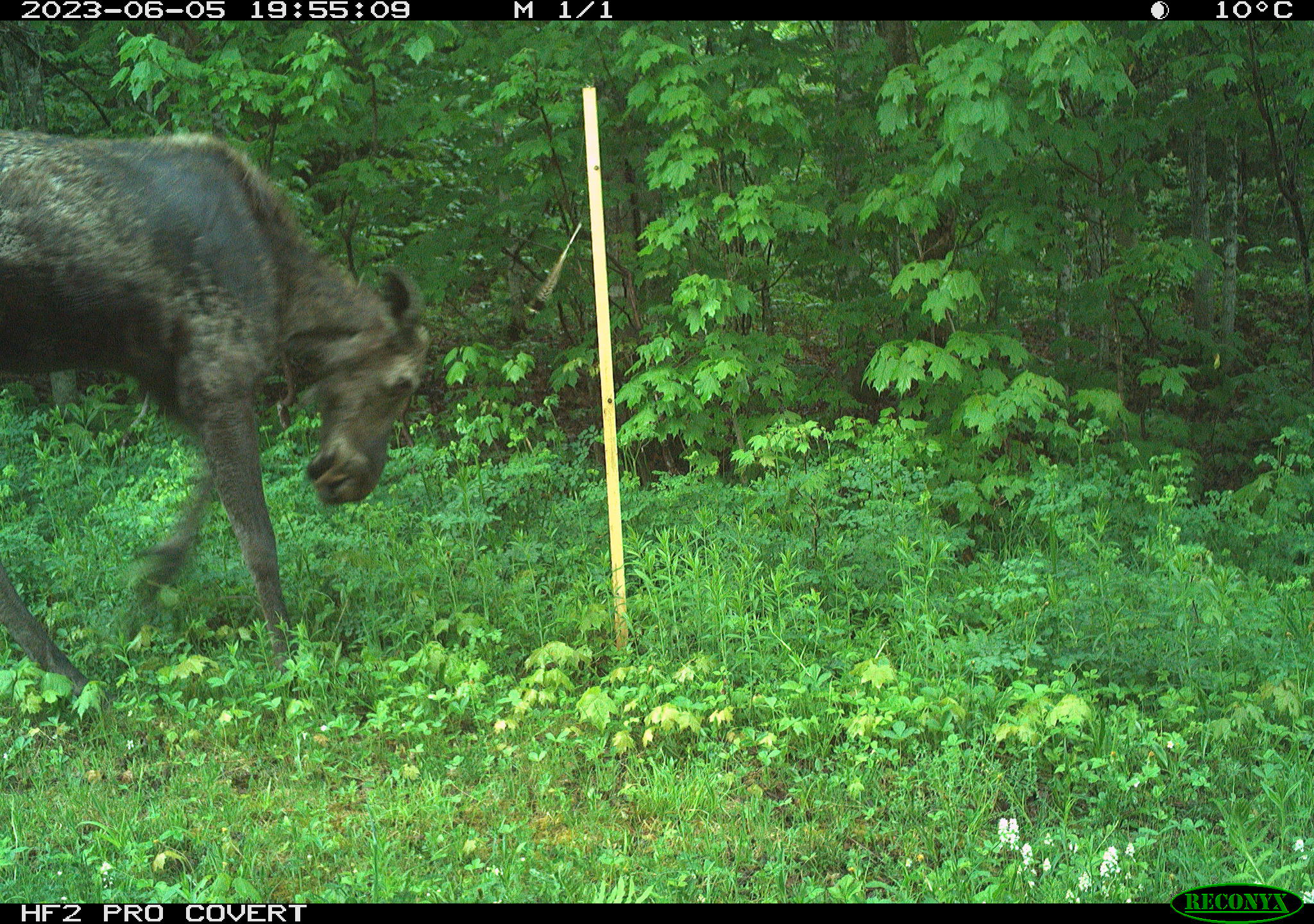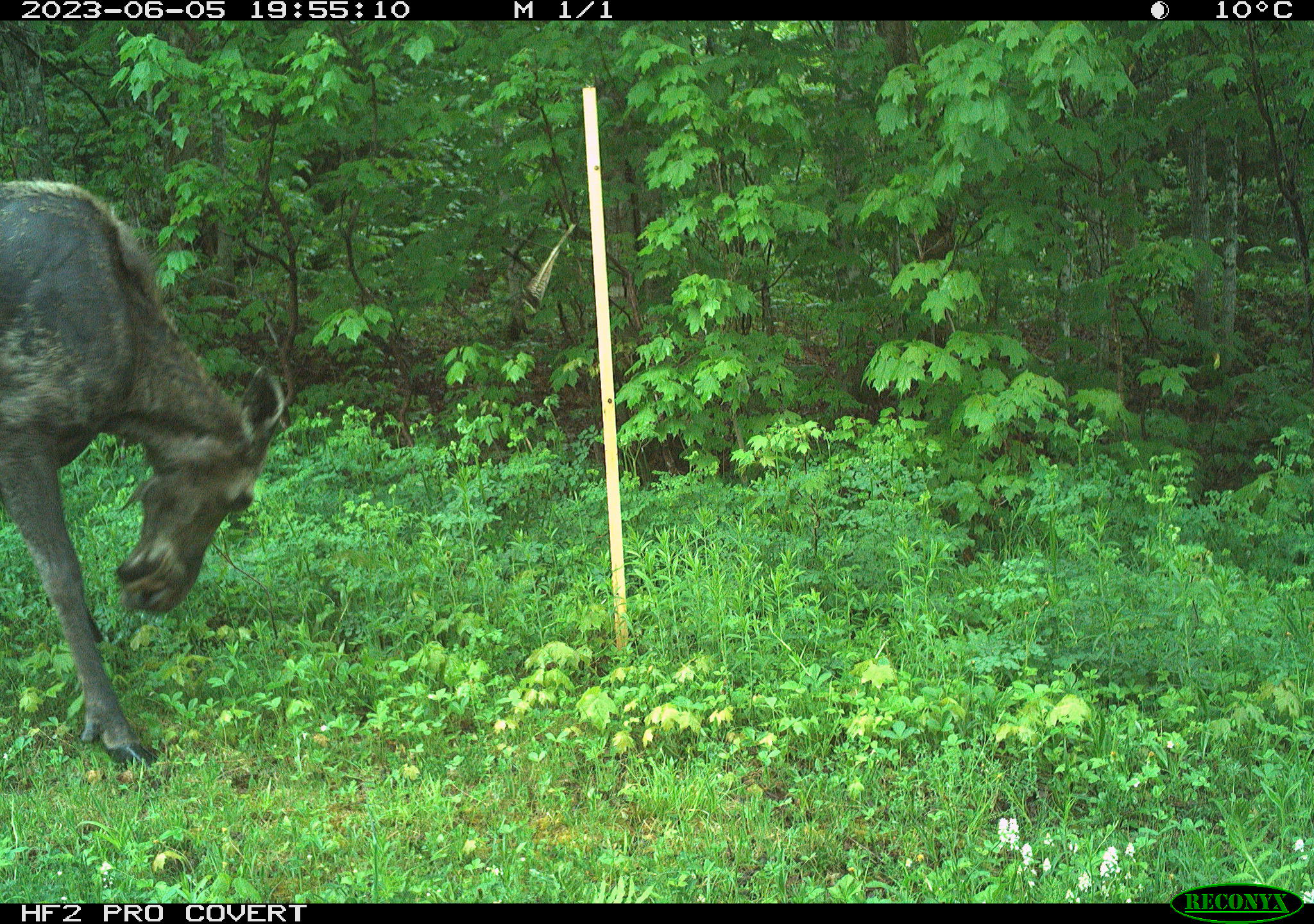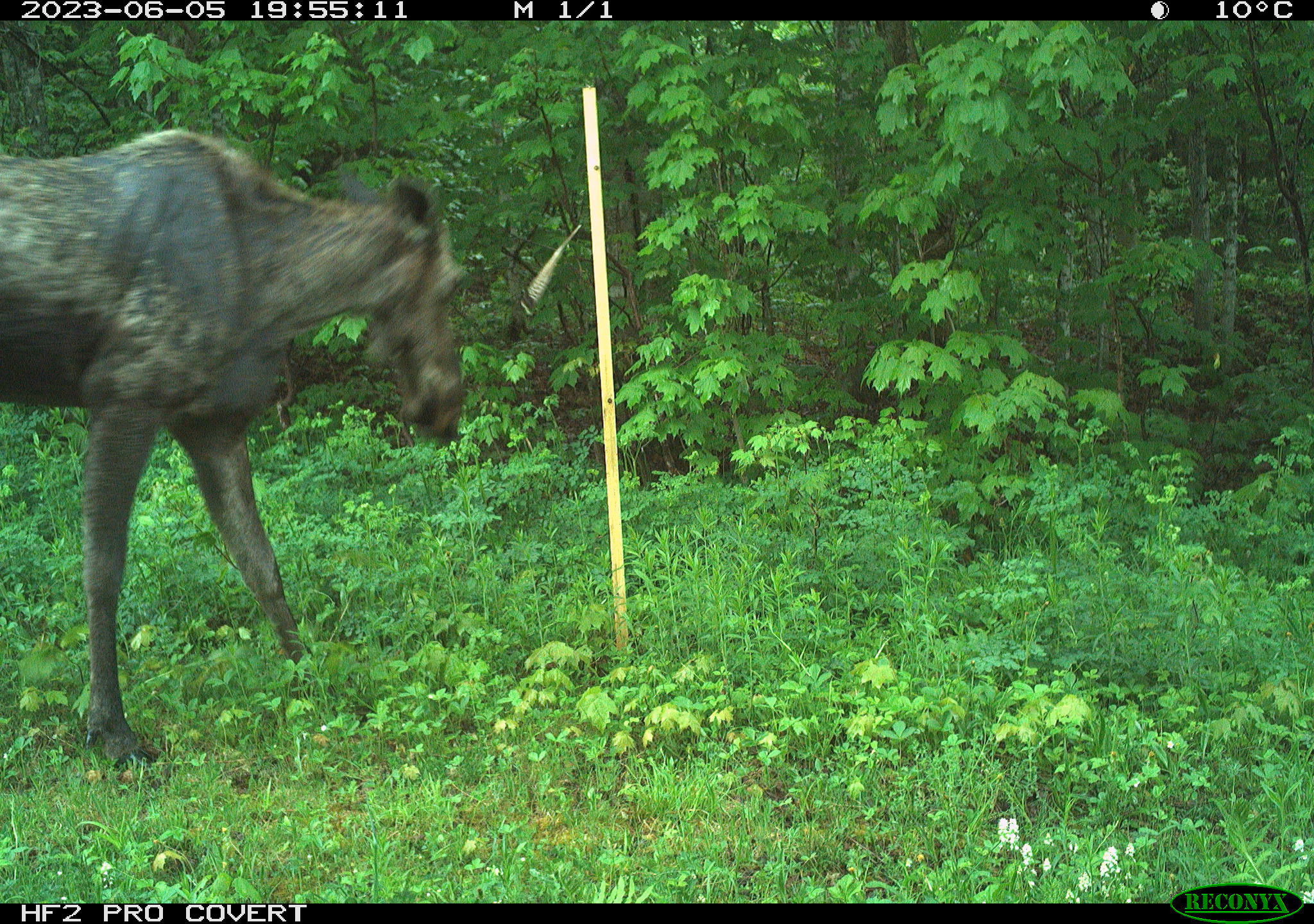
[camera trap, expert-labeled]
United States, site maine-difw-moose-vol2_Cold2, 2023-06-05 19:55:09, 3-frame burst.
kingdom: Animalia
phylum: Chordata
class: Mammalia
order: Artiodactyla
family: Cervidae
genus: Alces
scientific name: Alces alces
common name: moose